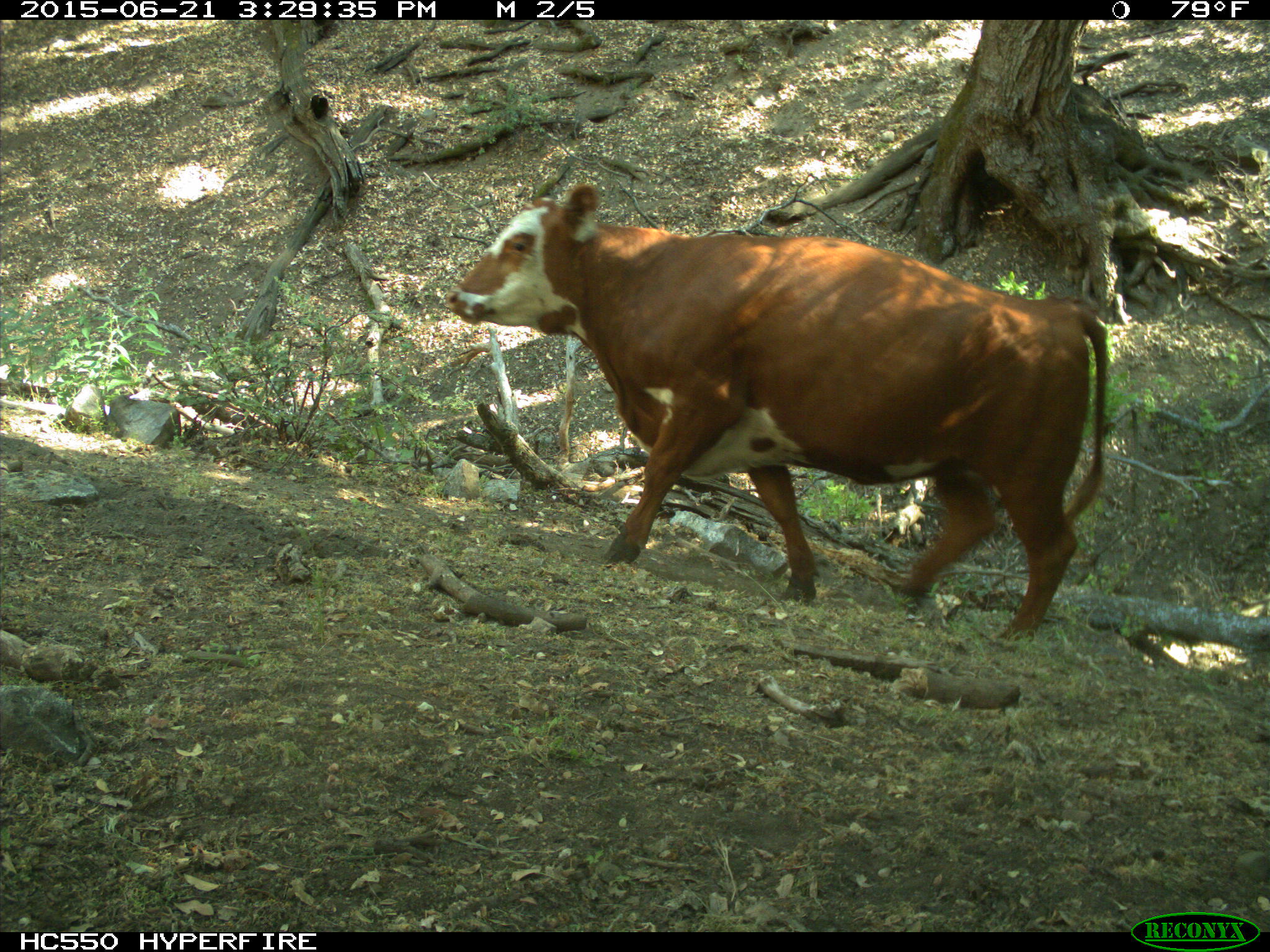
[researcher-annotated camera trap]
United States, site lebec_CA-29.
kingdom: Animalia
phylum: Chordata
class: Mammalia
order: Artiodactyla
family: Bovidae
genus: Bos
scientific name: Bos taurus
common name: domestic cow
Bos taurus (domestic cow).